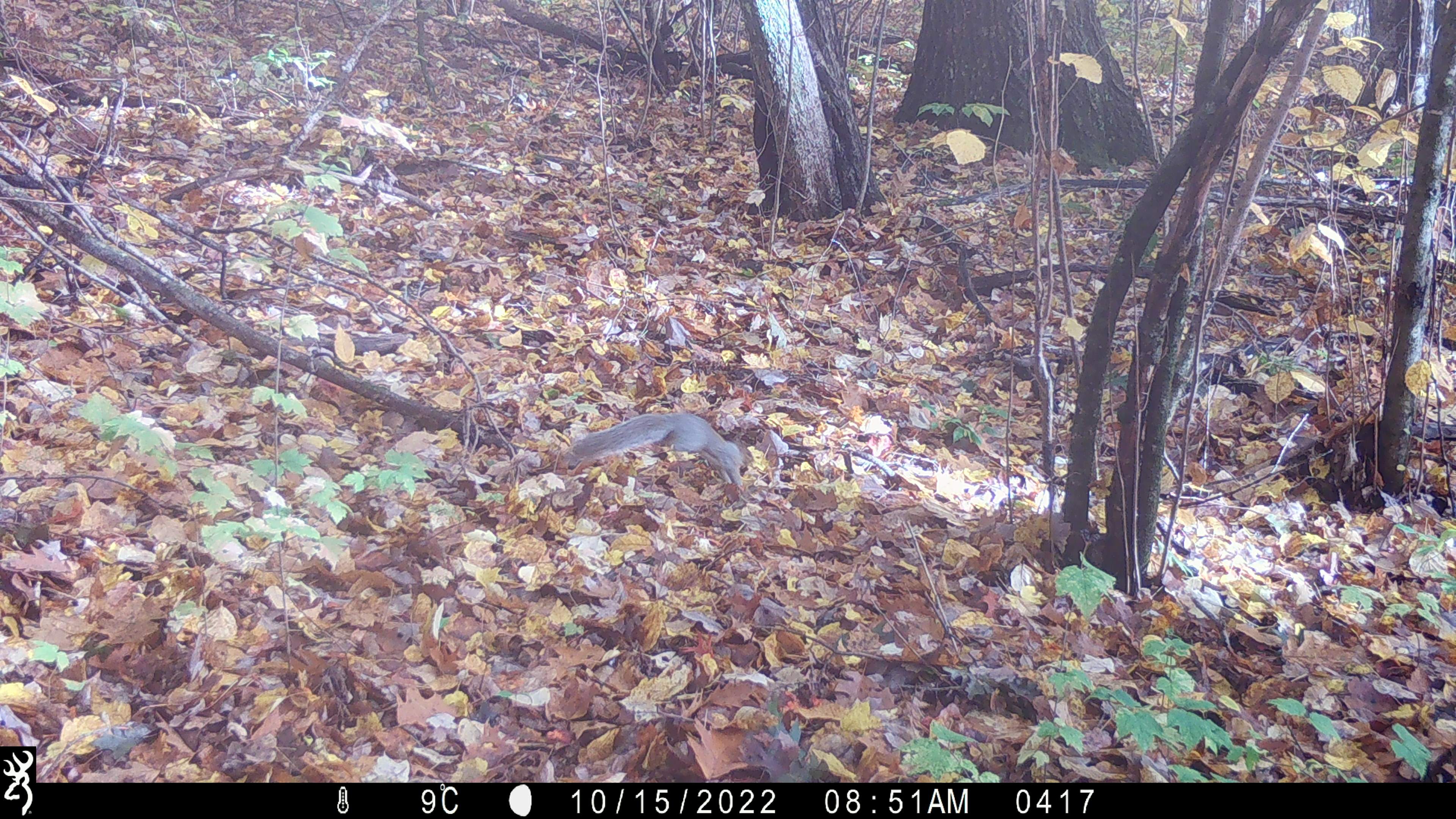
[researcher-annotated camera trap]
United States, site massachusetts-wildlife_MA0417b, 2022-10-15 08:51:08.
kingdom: Animalia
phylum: Chordata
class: Mammalia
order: Rodentia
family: Sciuridae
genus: Sciurus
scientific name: Sciurus carolinensis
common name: gray squirrel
Gray squirrel (Sciurus carolinensis).